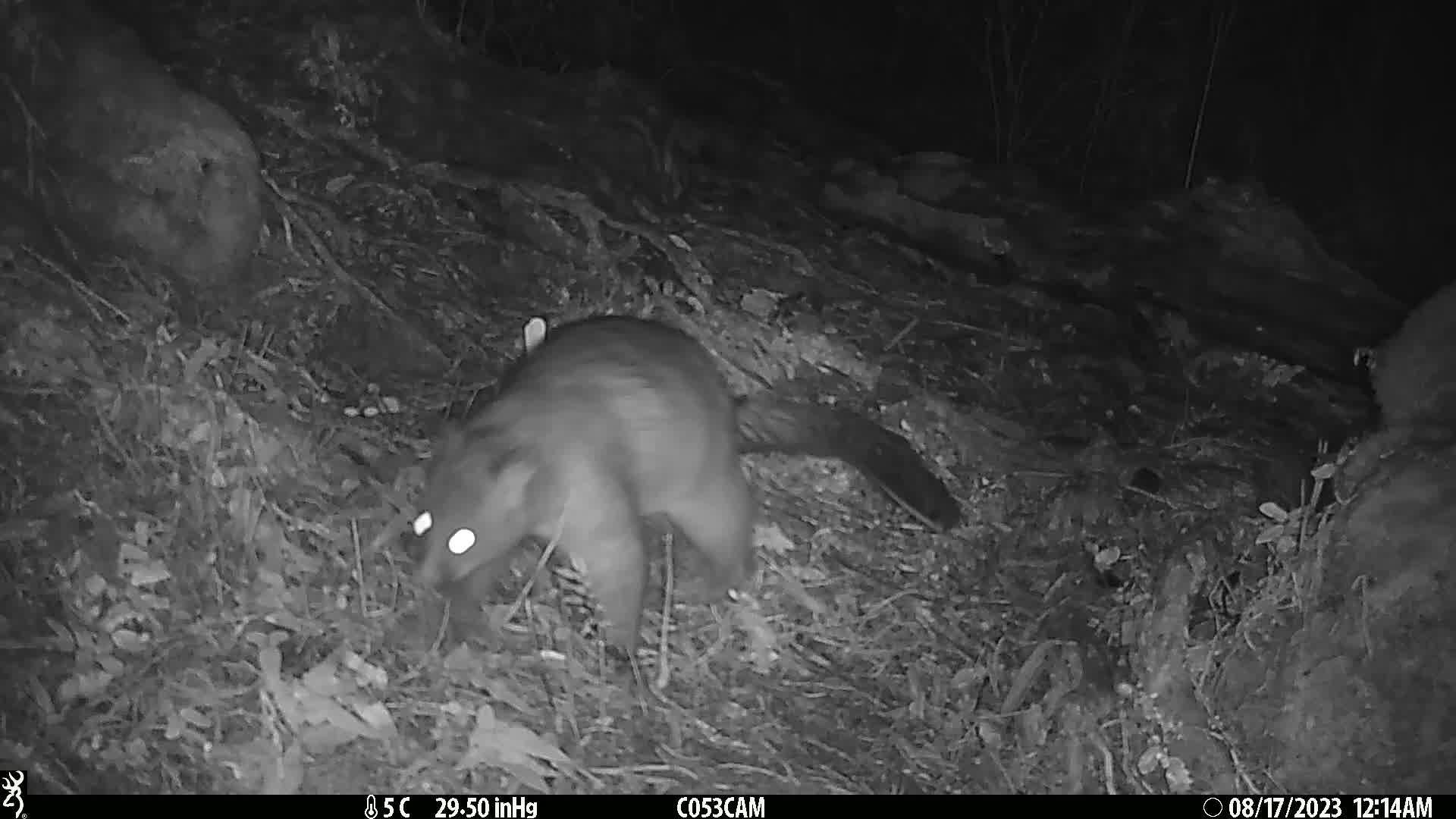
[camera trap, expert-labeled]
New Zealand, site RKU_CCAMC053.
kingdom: Animalia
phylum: Chordata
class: Mammalia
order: Diprotodontia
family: Phalangeridae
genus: Trichosurus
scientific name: Trichosurus vulpecula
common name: common brushtail possum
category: possum